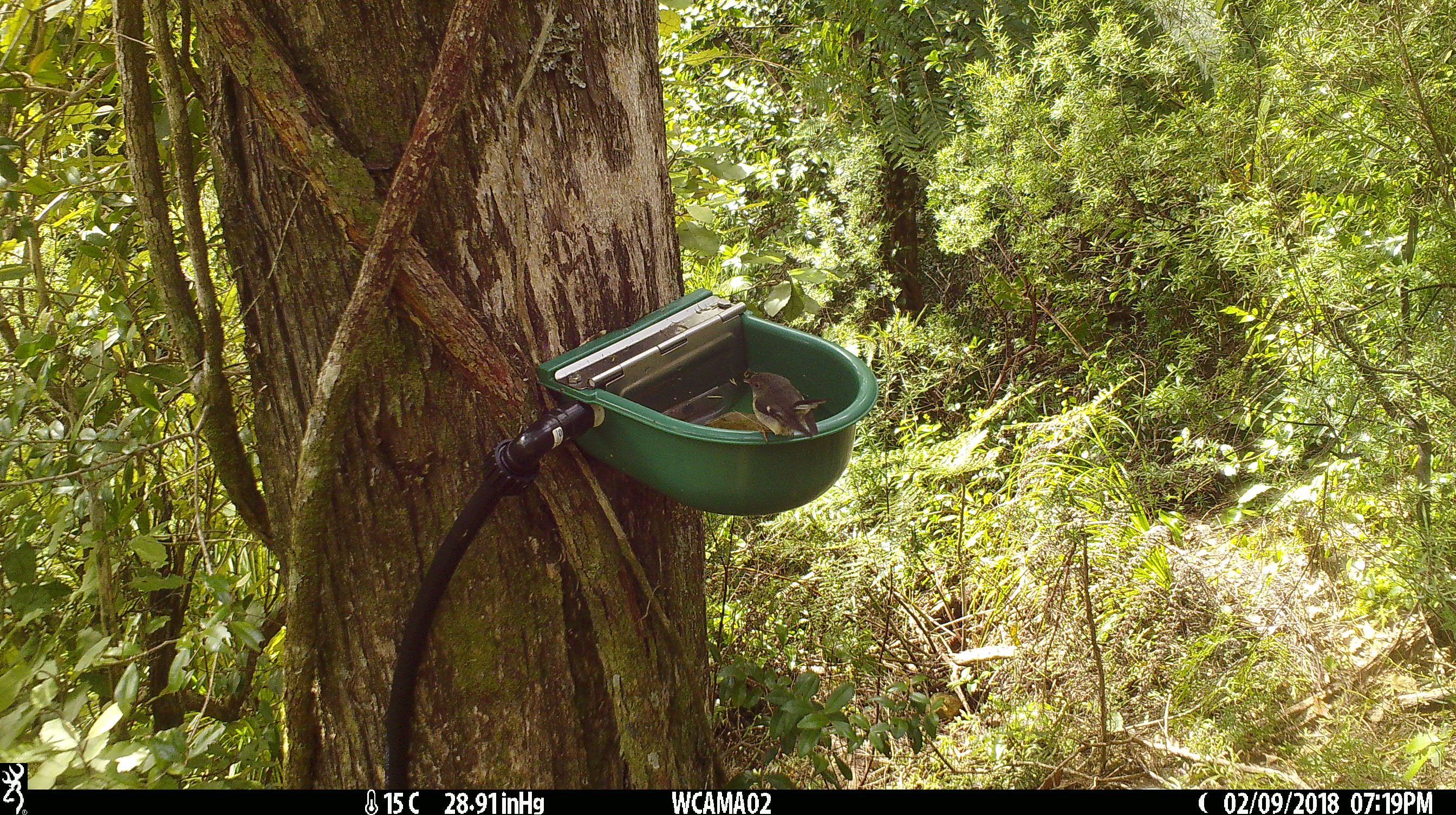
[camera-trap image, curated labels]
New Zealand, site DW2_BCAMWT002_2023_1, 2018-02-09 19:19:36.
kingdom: Animalia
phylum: Chordata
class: Aves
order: Passeriformes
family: Petroicidae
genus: Petroica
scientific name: Petroica macrocephala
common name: tomtit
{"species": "tomtit (Petroica macrocephala)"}